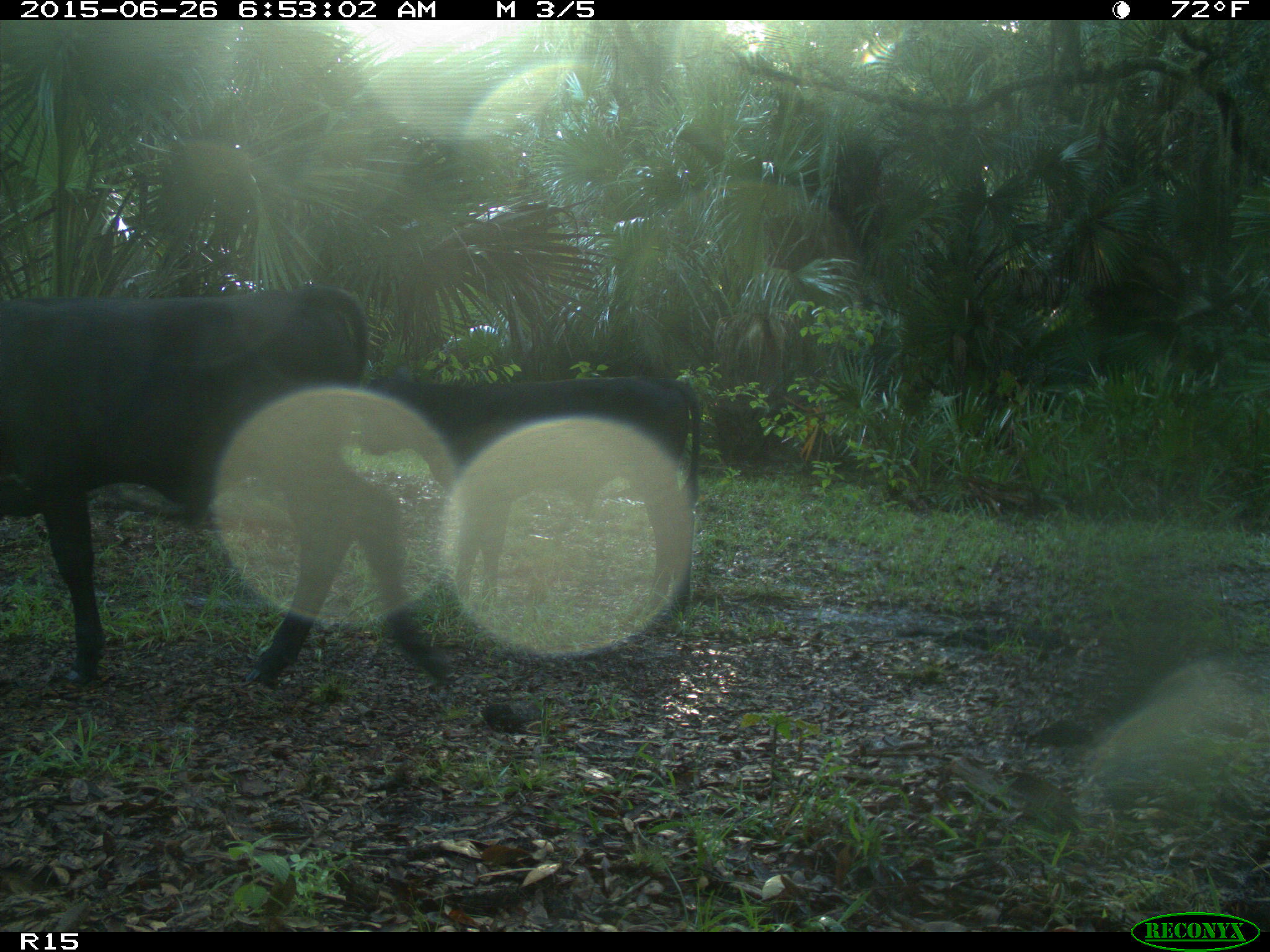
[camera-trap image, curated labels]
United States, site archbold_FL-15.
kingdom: Animalia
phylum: Chordata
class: Mammalia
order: Artiodactyla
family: Bovidae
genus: Bos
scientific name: Bos taurus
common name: domestic cow